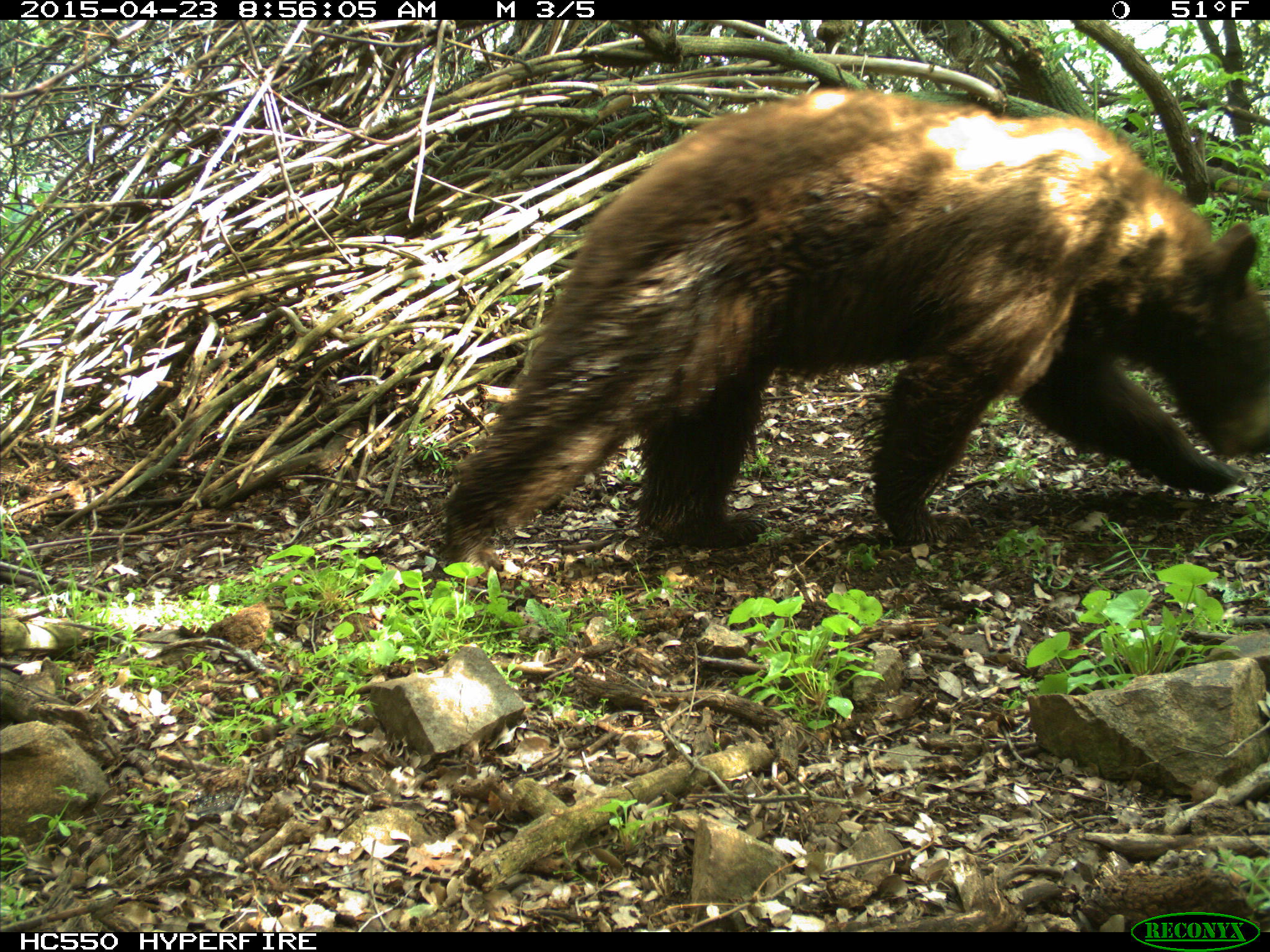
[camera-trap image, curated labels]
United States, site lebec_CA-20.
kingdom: Animalia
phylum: Chordata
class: Mammalia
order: Carnivora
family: Ursidae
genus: Ursus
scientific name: Ursus americanus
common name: american black bear